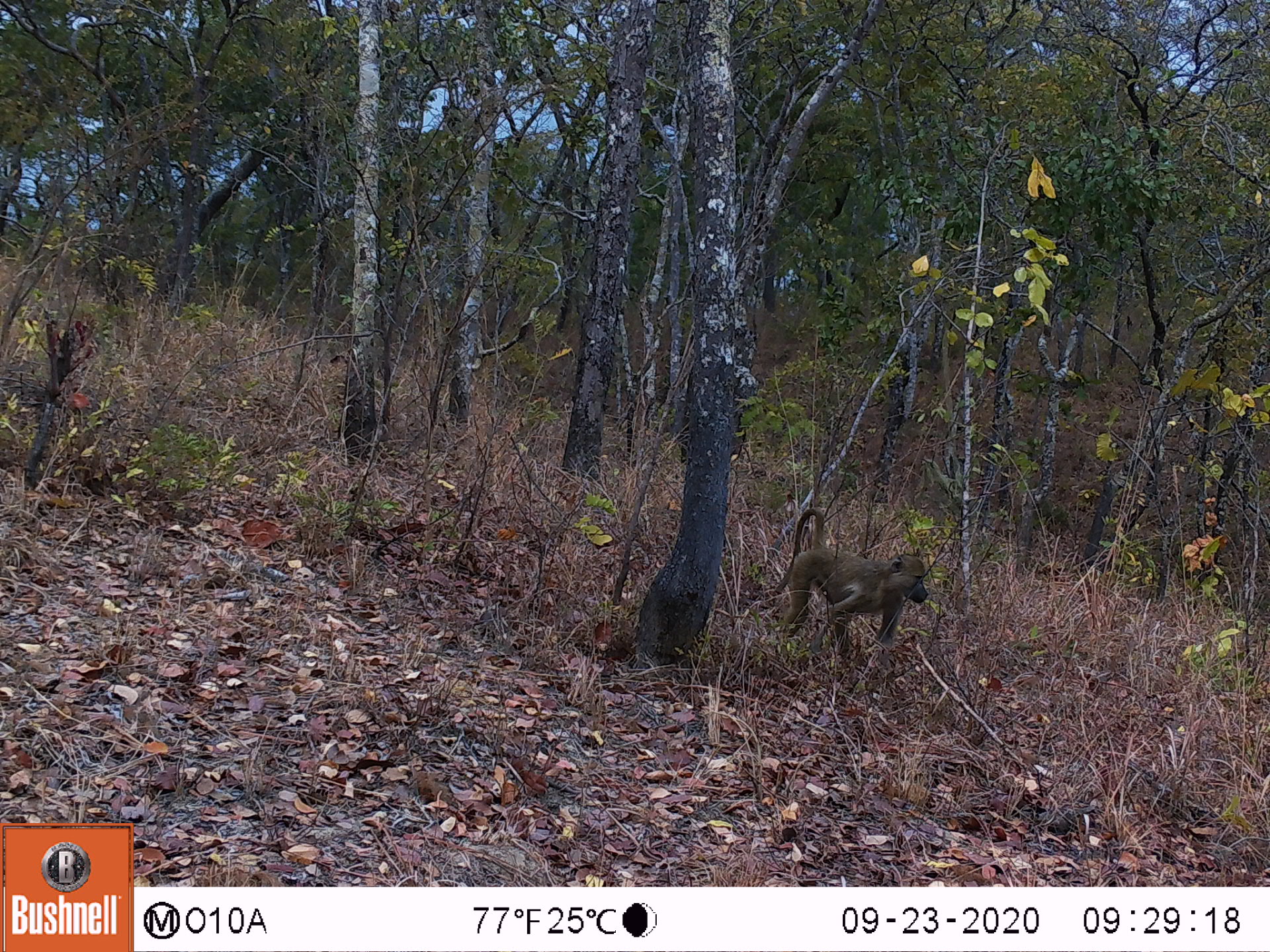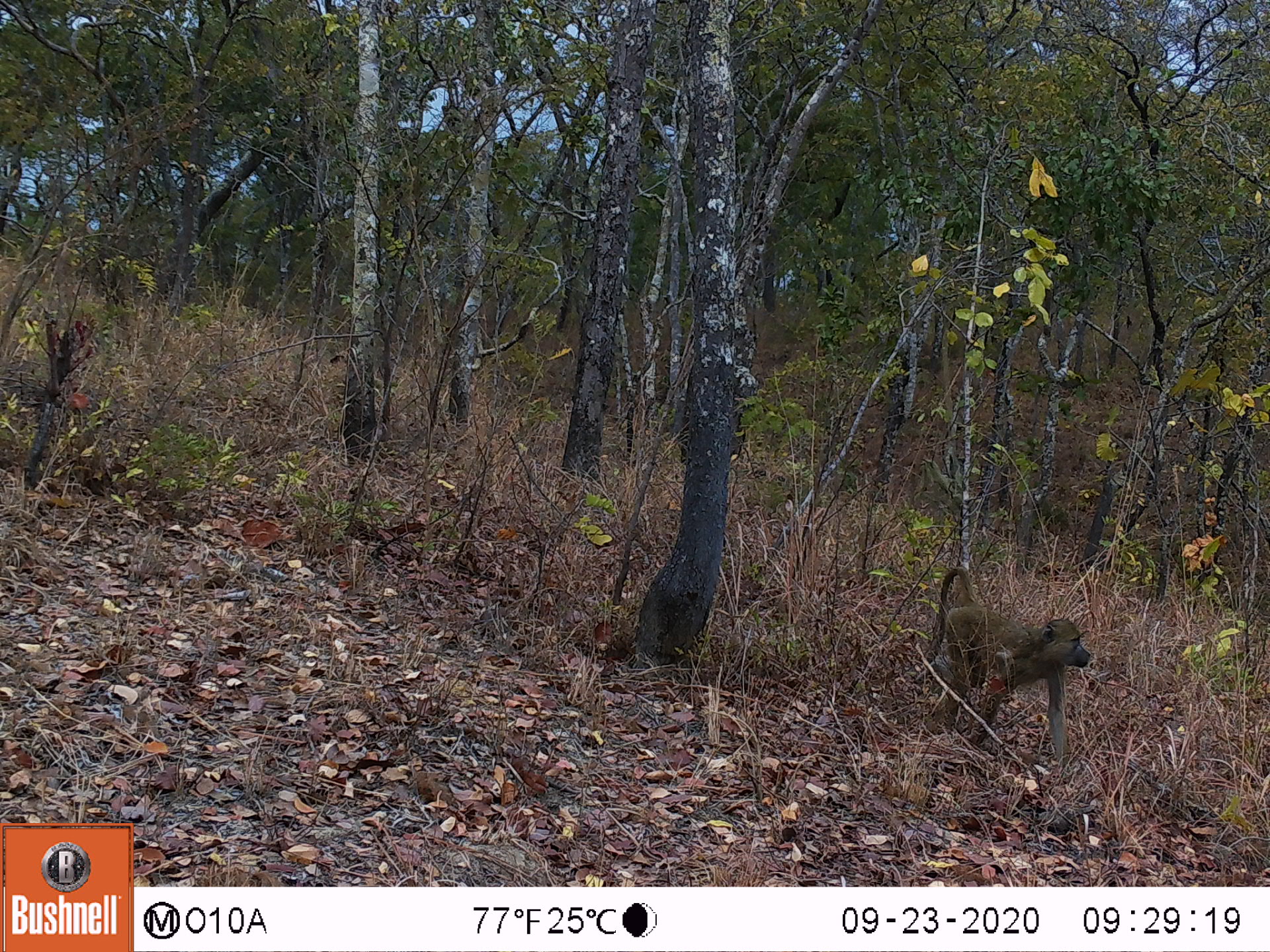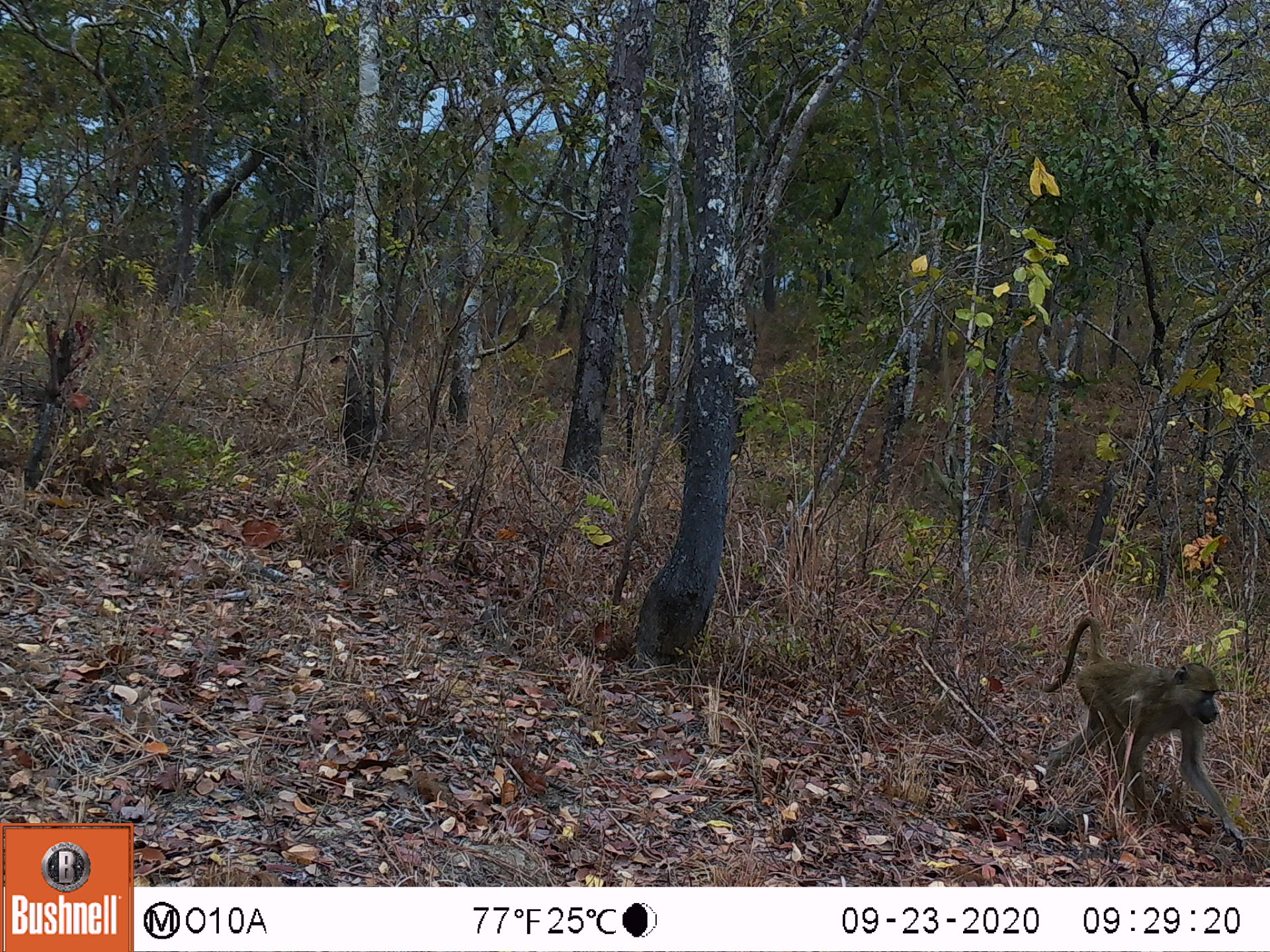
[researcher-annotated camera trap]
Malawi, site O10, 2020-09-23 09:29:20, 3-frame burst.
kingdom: Animalia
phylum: Chordata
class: Mammalia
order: Primates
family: Cercopithecidae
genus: Papio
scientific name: Papio cynocephalus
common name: yellow baboon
Yellow baboon (Papio cynocephalus), count 1.